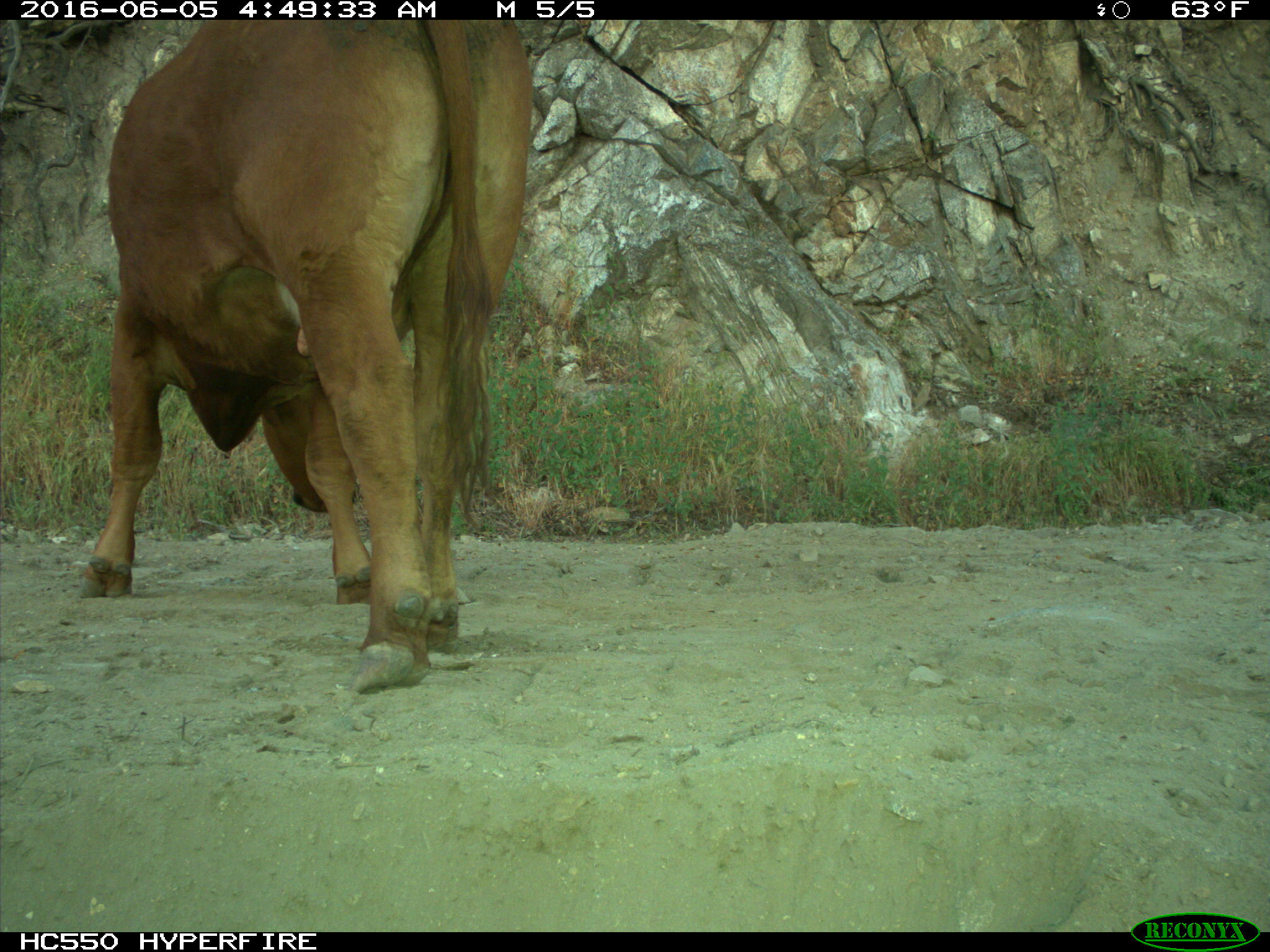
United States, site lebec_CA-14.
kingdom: Animalia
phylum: Chordata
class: Mammalia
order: Artiodactyla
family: Bovidae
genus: Bos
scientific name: Bos taurus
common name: domestic cow